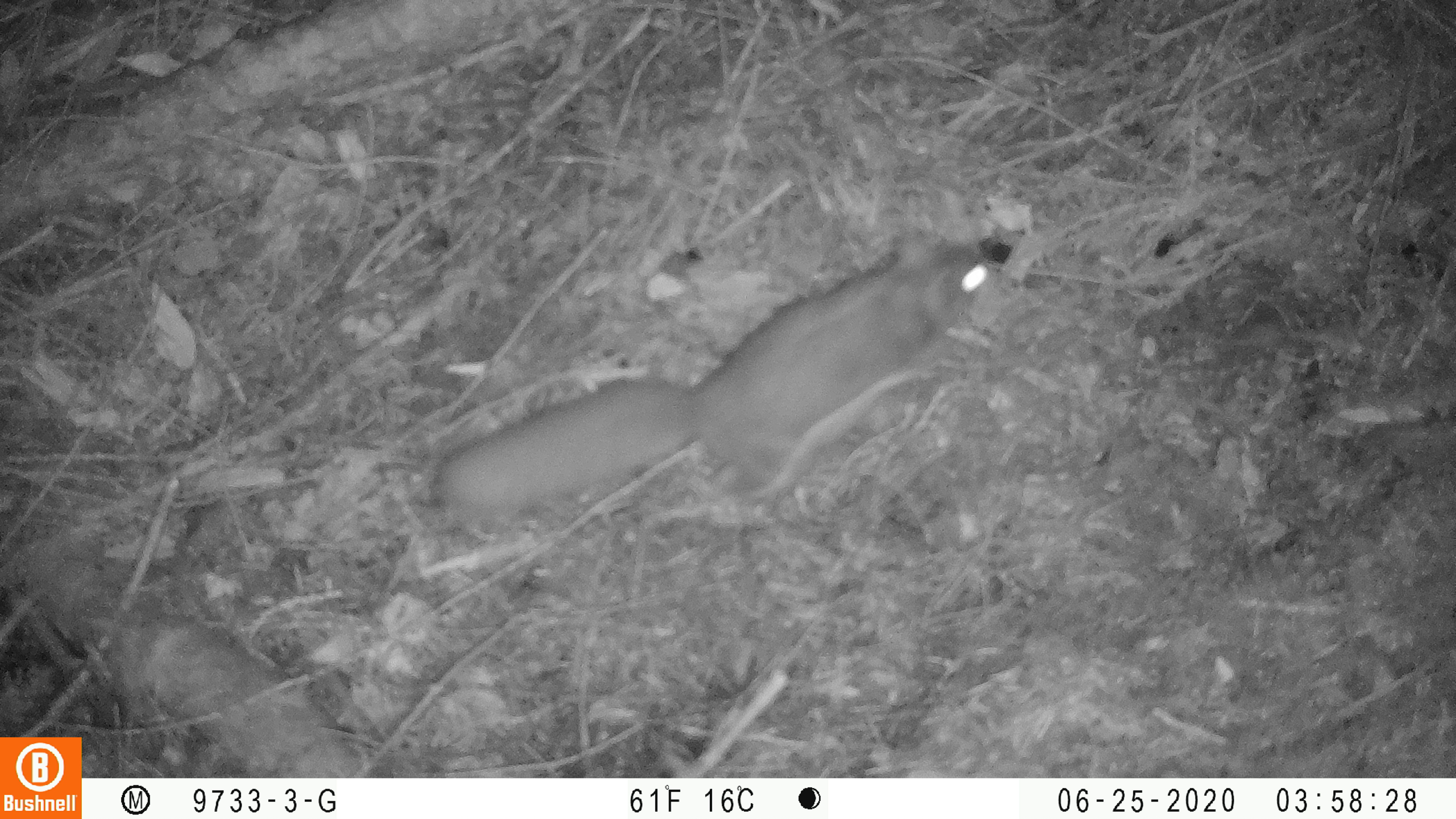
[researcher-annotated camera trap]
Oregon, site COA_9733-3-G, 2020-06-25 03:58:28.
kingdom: Animalia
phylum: Chordata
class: Mammalia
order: Rodentia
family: Sciuridae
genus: Glaucomys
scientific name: Glaucomys oregonensis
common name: humboldt's flying squirrel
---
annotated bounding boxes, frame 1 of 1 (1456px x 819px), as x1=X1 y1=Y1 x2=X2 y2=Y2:
humboldt's flying squirrel: x1=423 y1=209 x2=998 y2=537